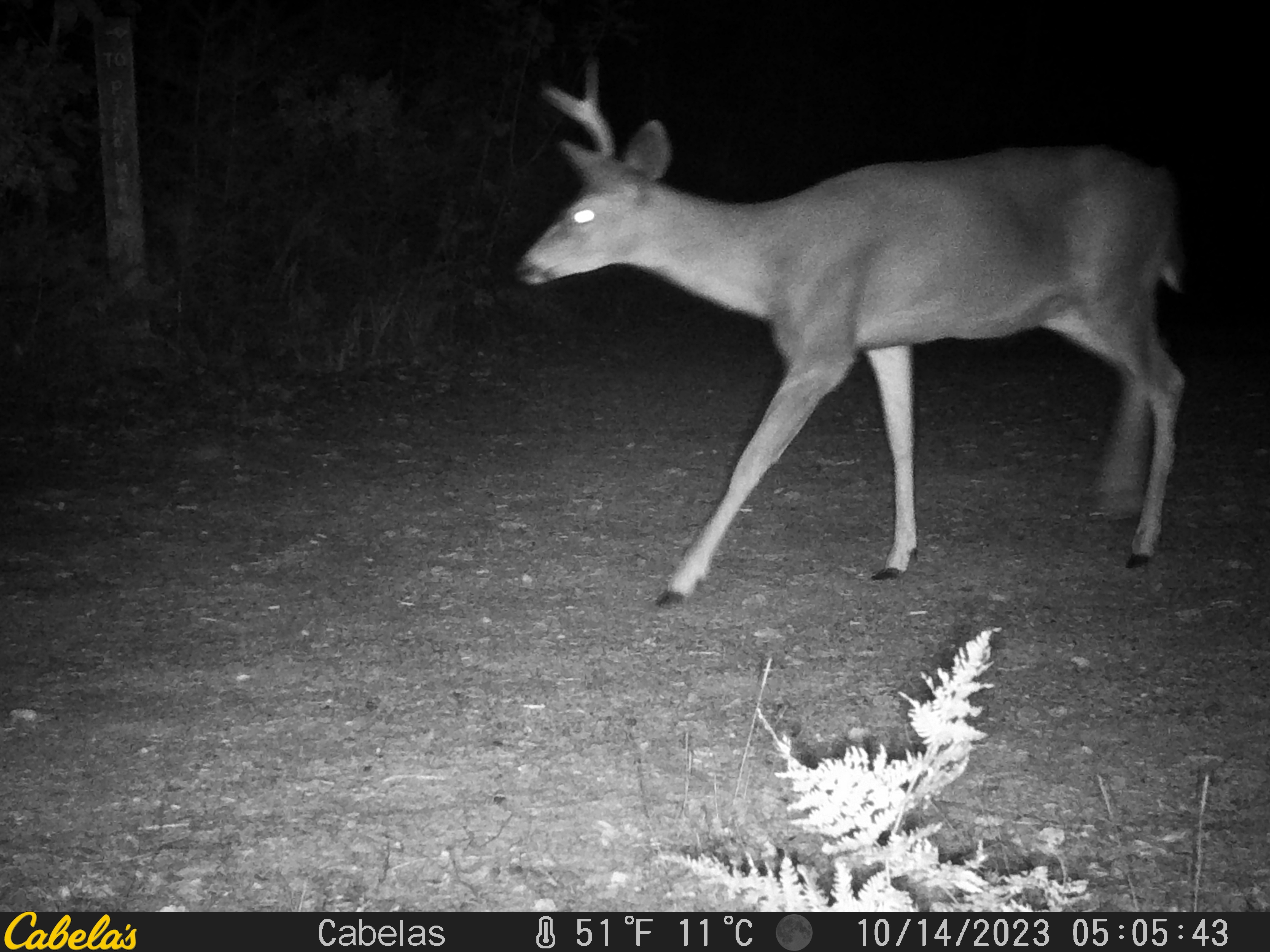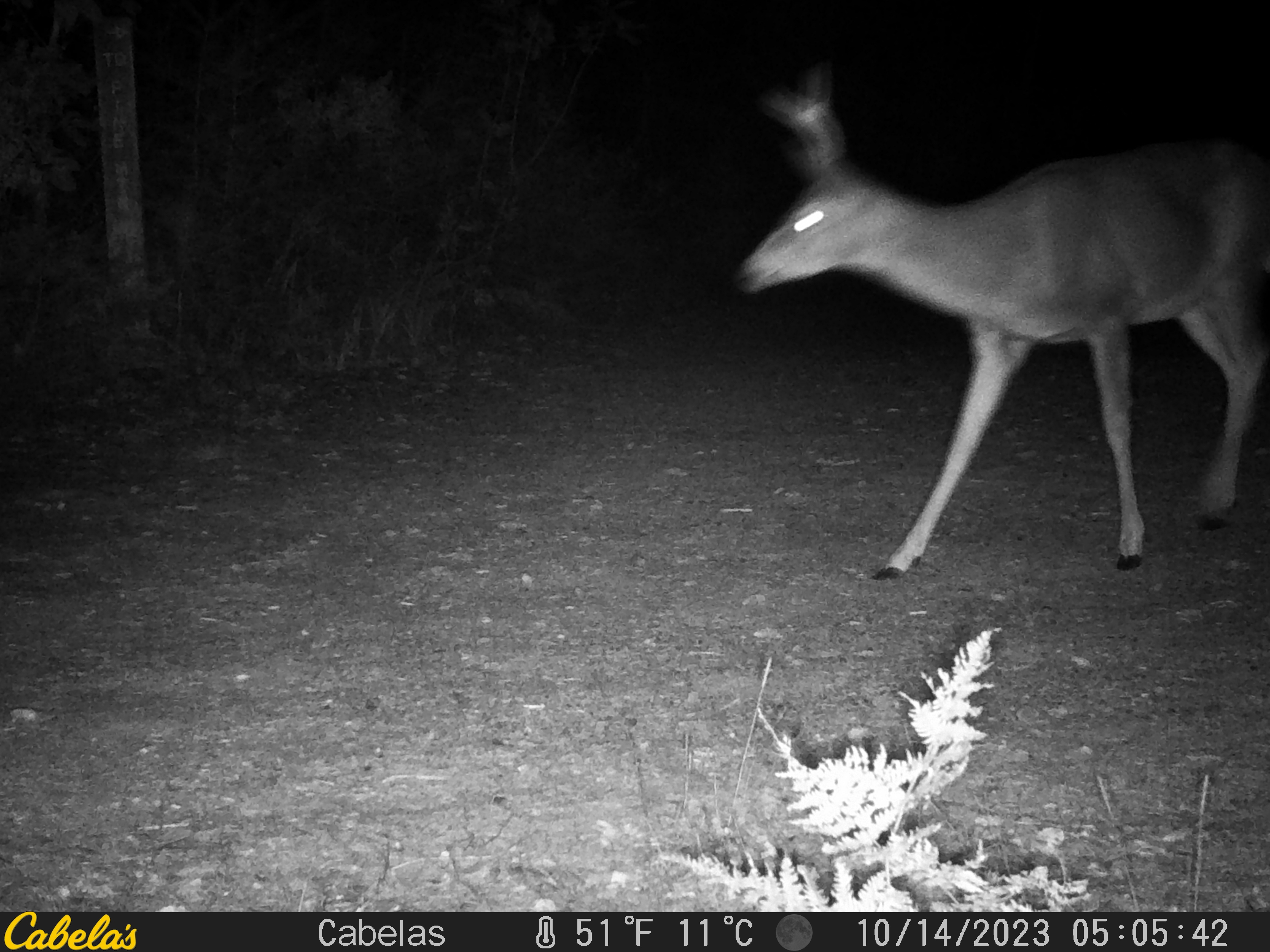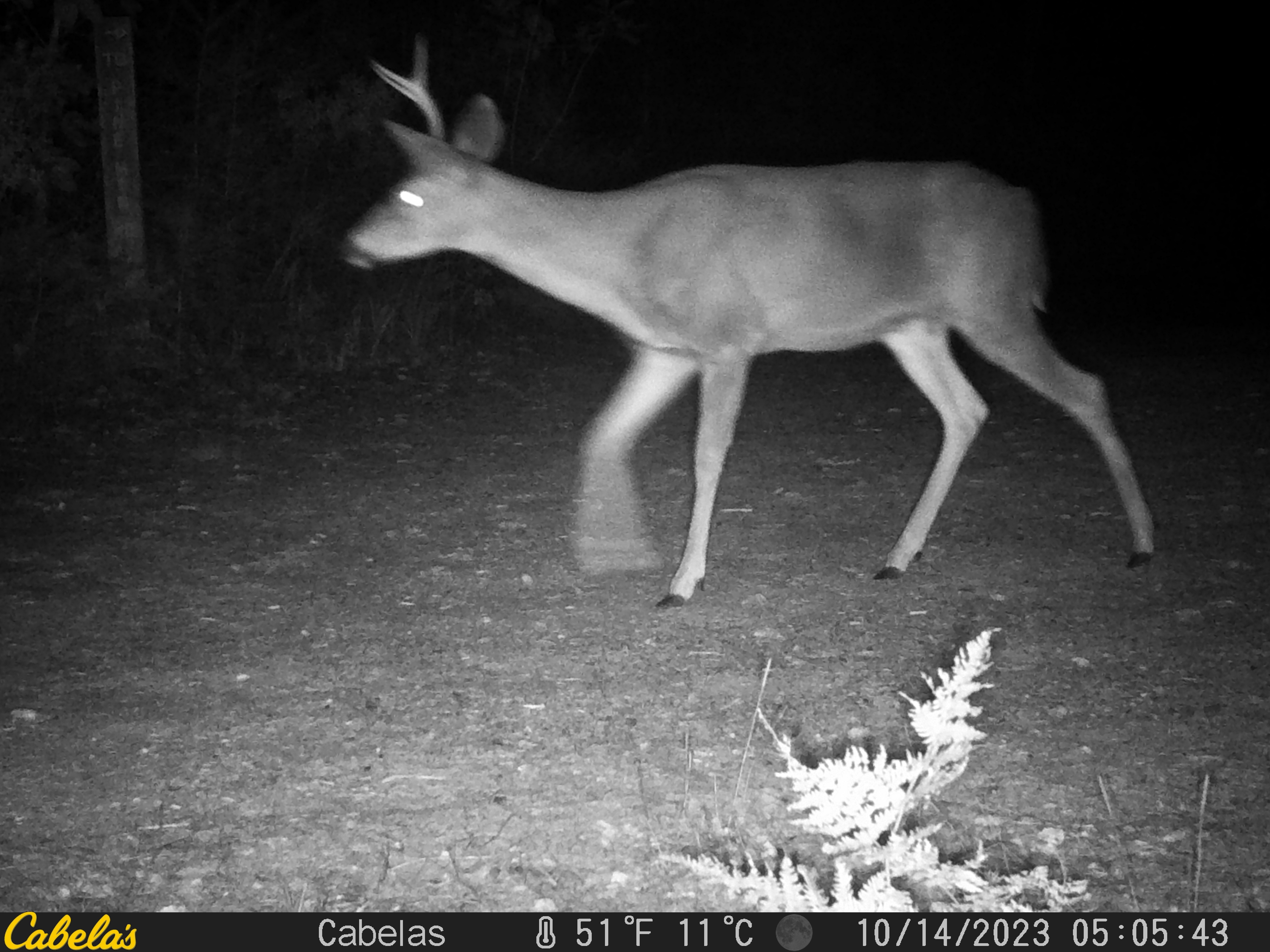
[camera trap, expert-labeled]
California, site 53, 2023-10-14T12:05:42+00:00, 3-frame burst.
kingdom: Animalia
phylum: Chordata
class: Mammalia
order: Artiodactyla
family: Cervidae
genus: Odocoileus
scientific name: Odocoileus hemionus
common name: mule deer